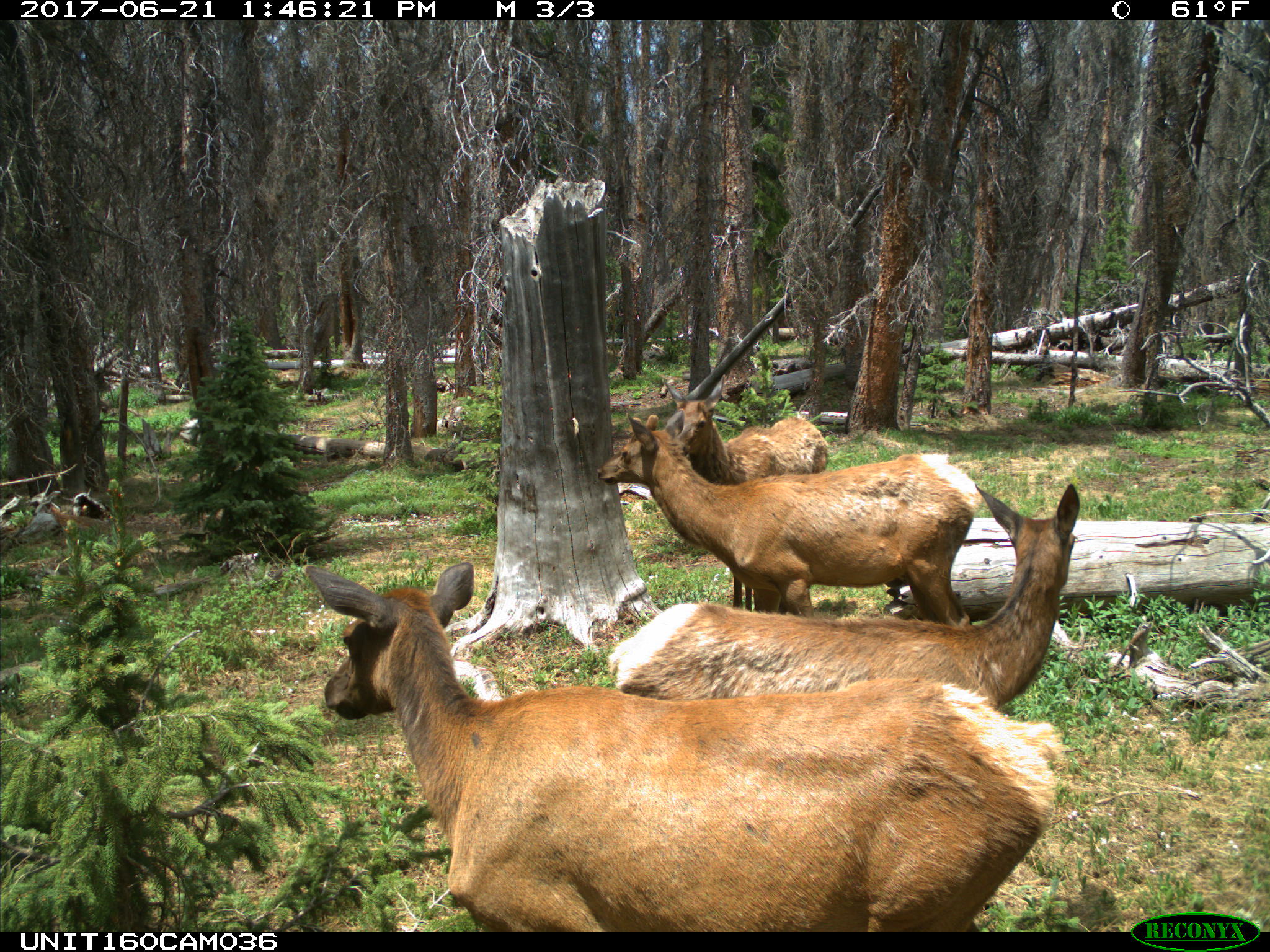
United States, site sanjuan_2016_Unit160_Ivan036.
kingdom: Animalia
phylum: Chordata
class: Mammalia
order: Artiodactyla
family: Cervidae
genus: Cervus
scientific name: Cervus elaphus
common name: red deer